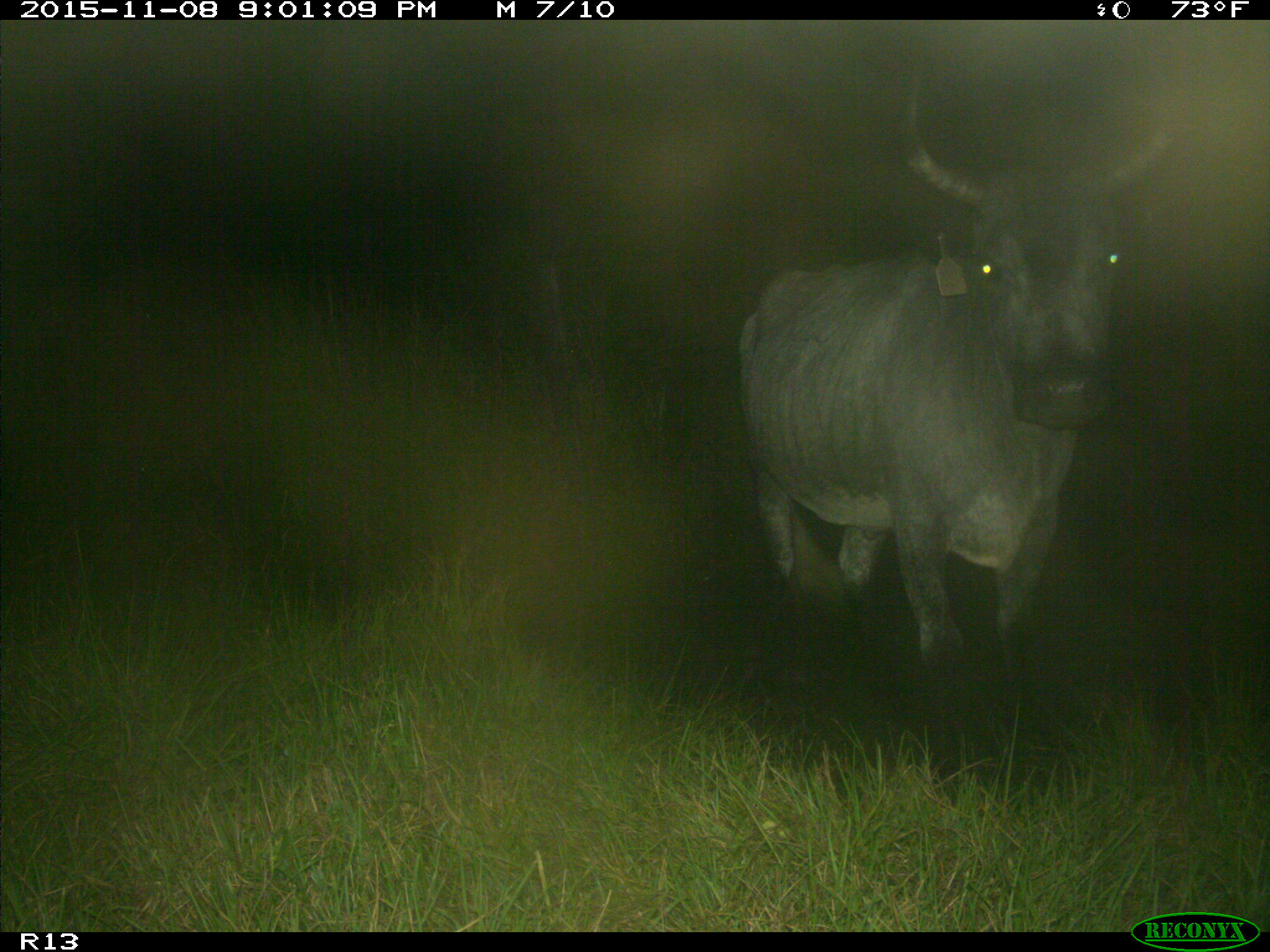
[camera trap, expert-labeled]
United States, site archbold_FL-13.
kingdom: Animalia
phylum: Chordata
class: Mammalia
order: Artiodactyla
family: Bovidae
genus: Bos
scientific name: Bos taurus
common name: domestic cow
Bos taurus (domestic cow).